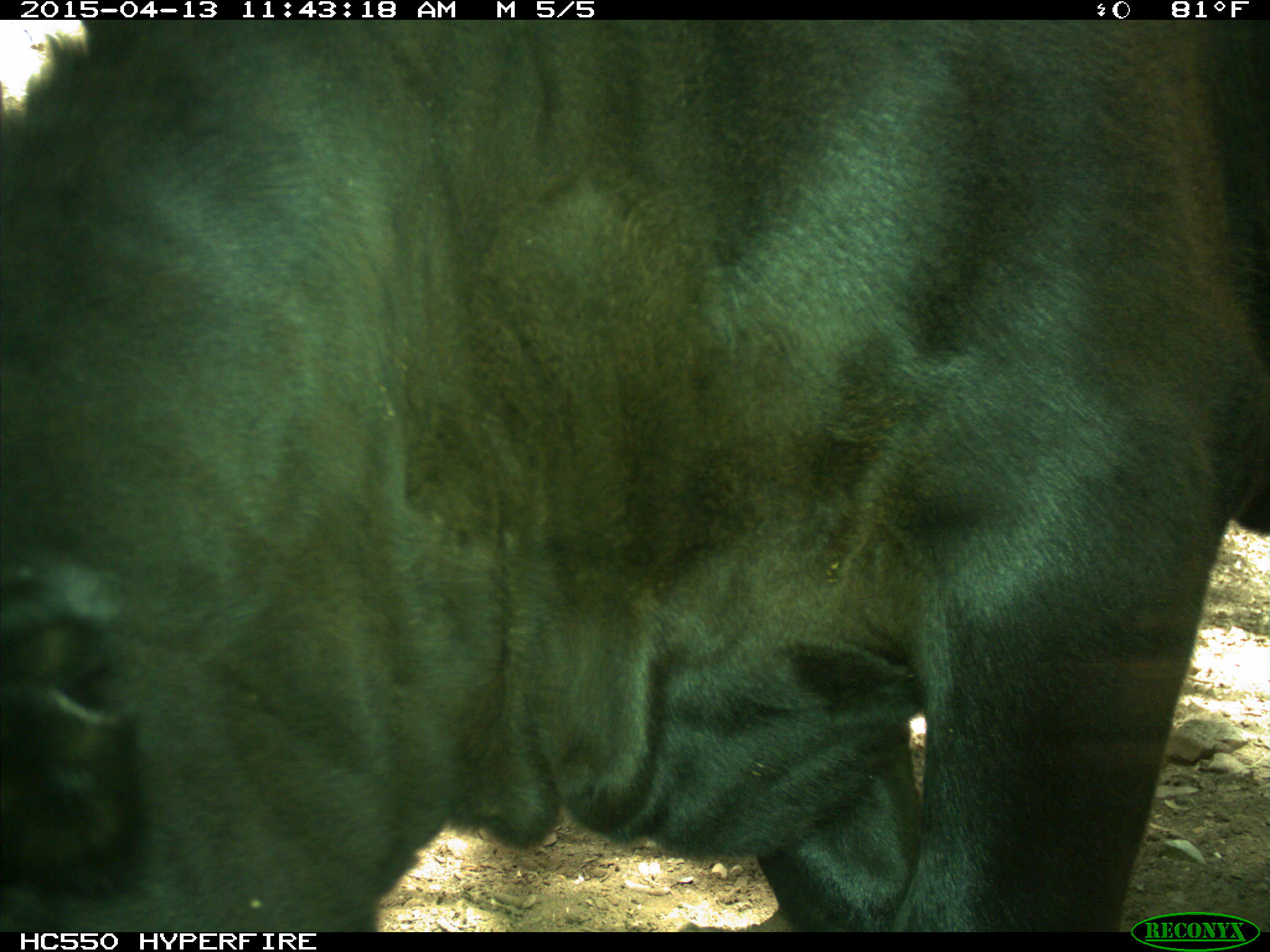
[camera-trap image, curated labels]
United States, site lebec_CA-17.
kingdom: Animalia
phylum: Chordata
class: Mammalia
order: Artiodactyla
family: Bovidae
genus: Bos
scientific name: Bos taurus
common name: domestic cow